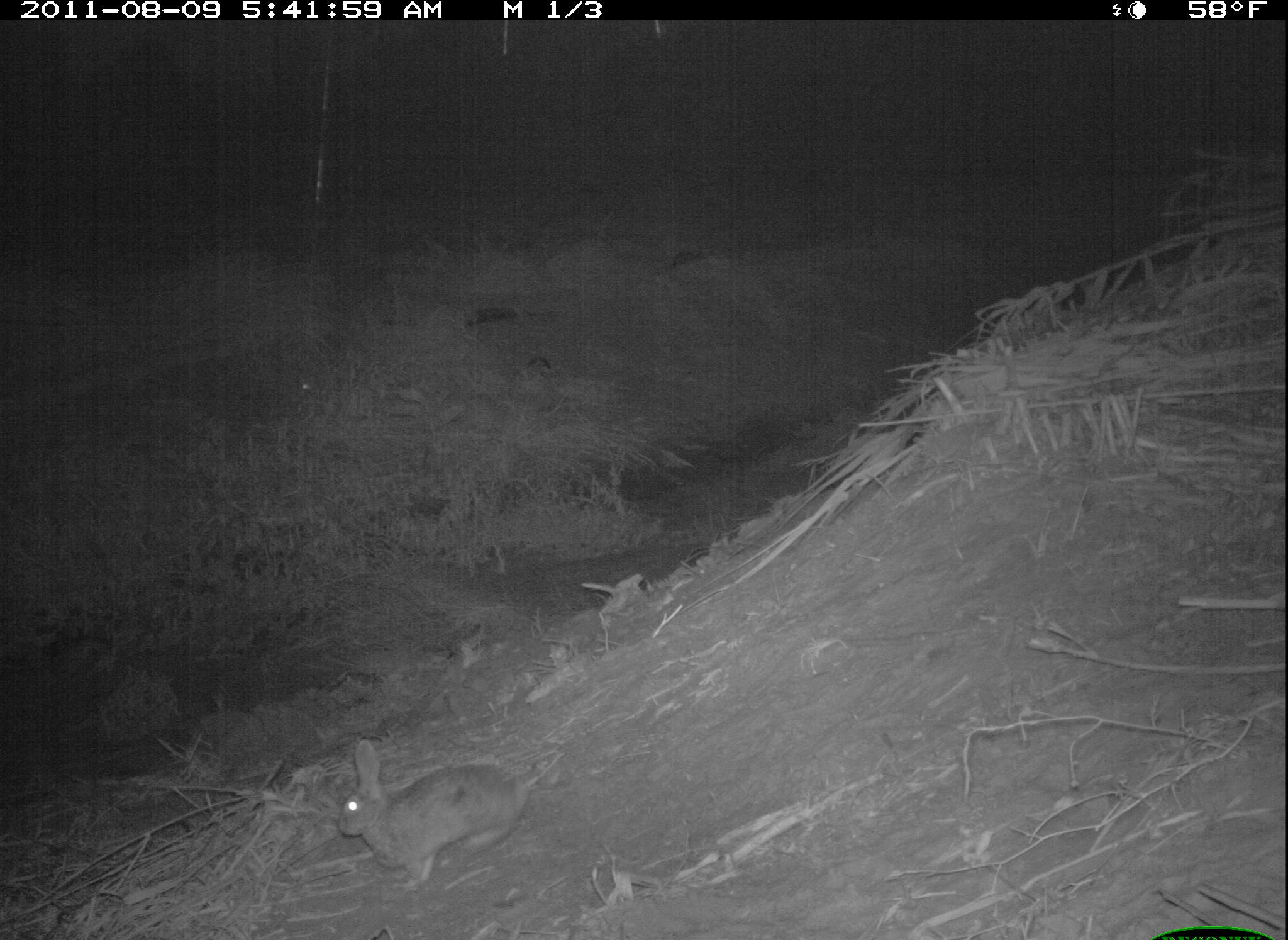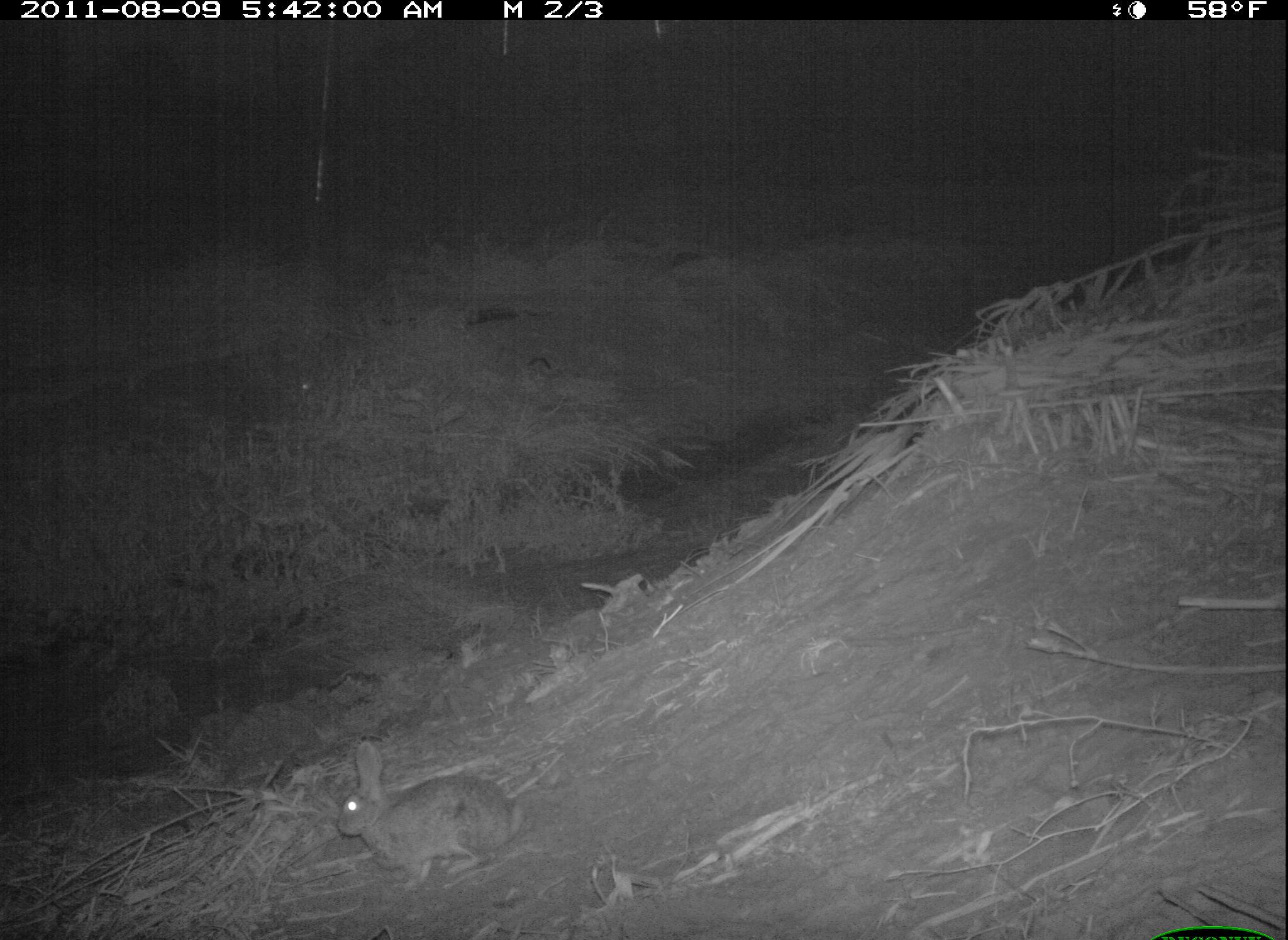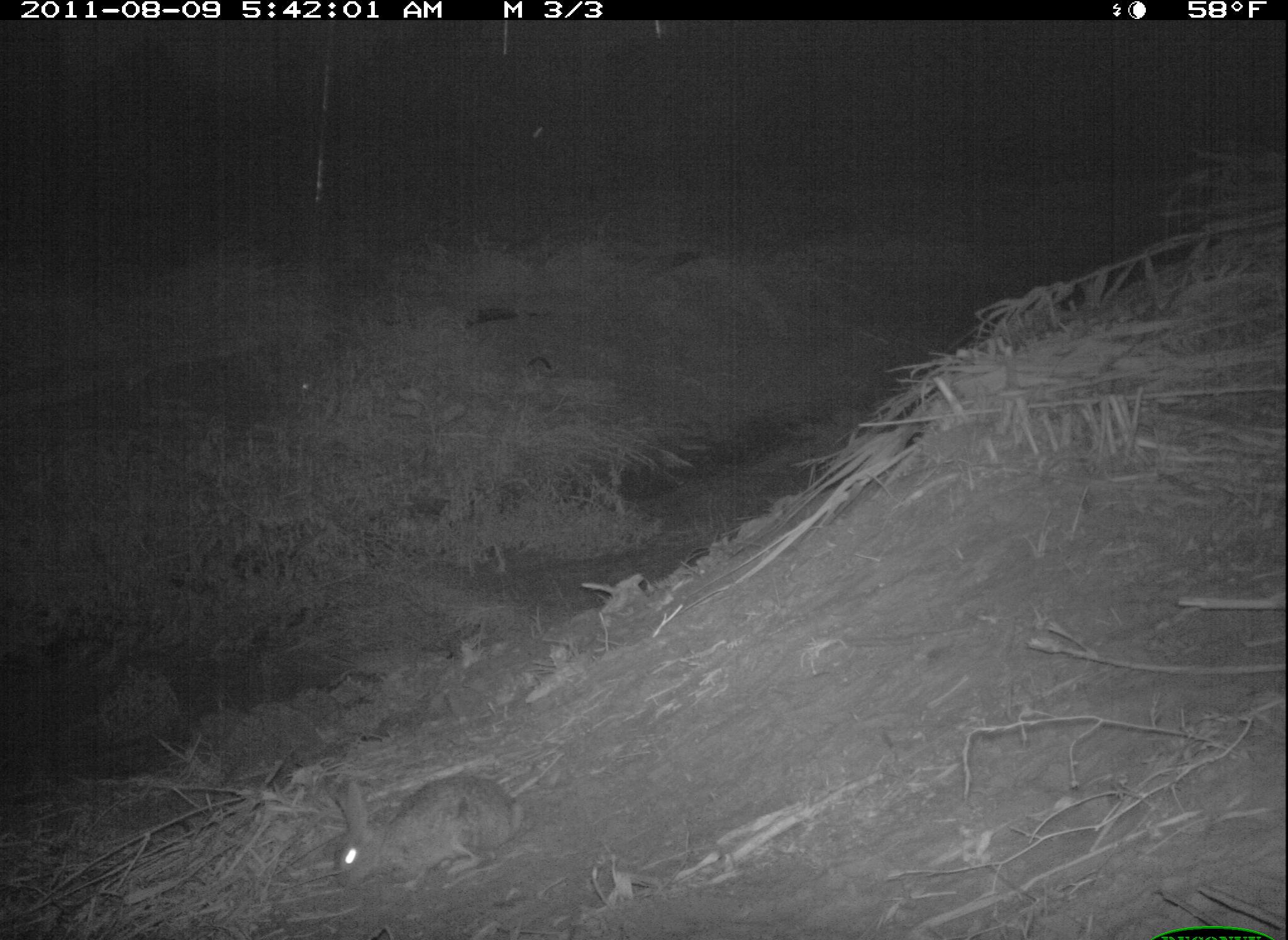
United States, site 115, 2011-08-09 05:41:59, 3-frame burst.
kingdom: Animalia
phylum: Chordata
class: Mammalia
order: Lagomorpha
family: Leporidae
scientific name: Leporidae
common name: rabbits and hares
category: rabbit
Rabbit (rabbits and hares) (Leporidae).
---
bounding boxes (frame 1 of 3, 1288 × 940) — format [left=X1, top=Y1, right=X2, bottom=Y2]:
rabbit: [left=330, top=725, right=543, bottom=892]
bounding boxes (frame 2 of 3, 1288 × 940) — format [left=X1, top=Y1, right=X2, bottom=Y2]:
rabbit: [left=328, top=726, right=538, bottom=888]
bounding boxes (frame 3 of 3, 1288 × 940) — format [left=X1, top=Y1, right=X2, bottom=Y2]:
rabbit: [left=299, top=763, right=539, bottom=907]